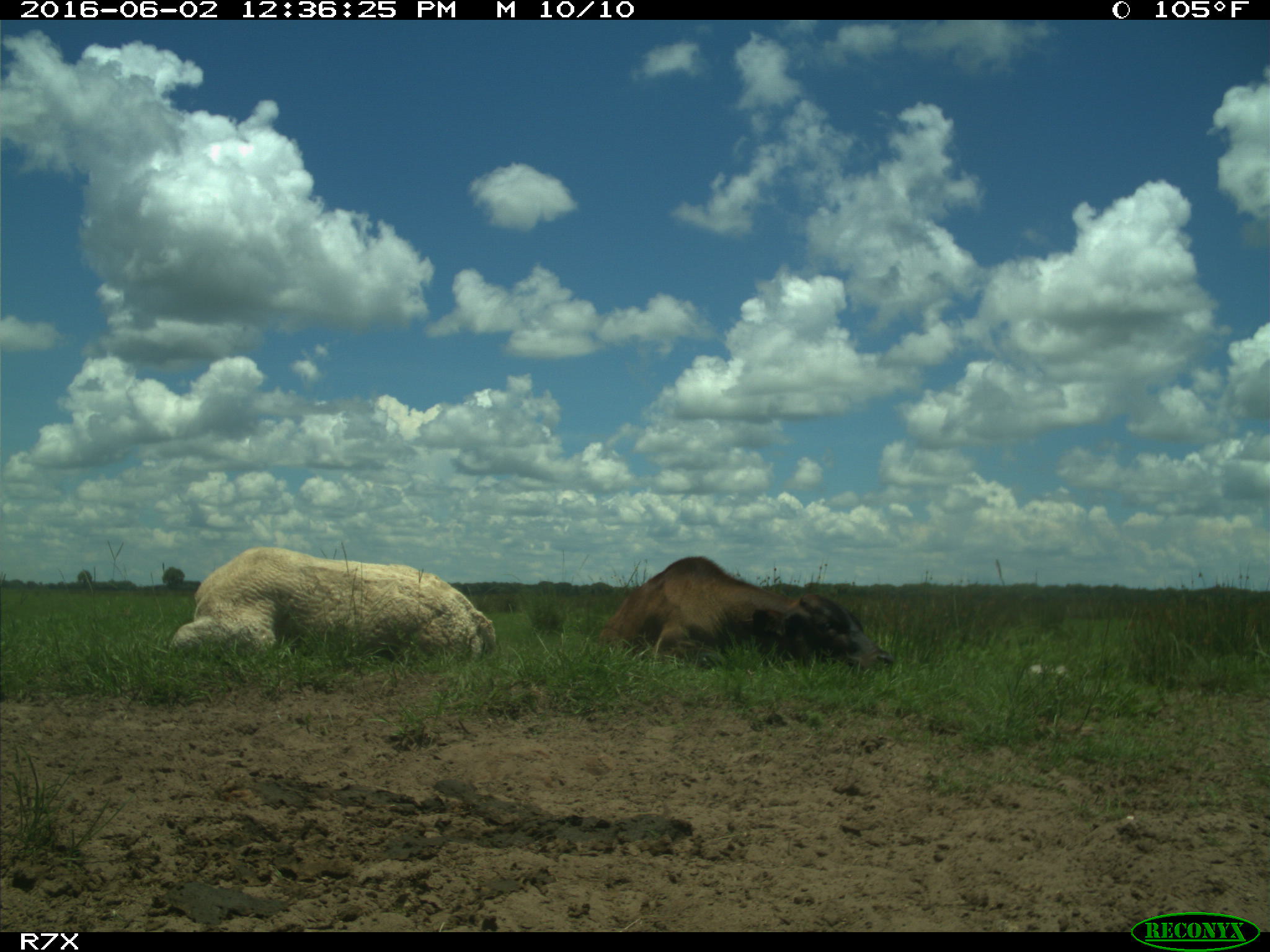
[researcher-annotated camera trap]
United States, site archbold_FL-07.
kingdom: Animalia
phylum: Chordata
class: Mammalia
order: Artiodactyla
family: Bovidae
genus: Bos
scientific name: Bos taurus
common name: domestic cow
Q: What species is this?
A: Bos taurus (domestic cow).